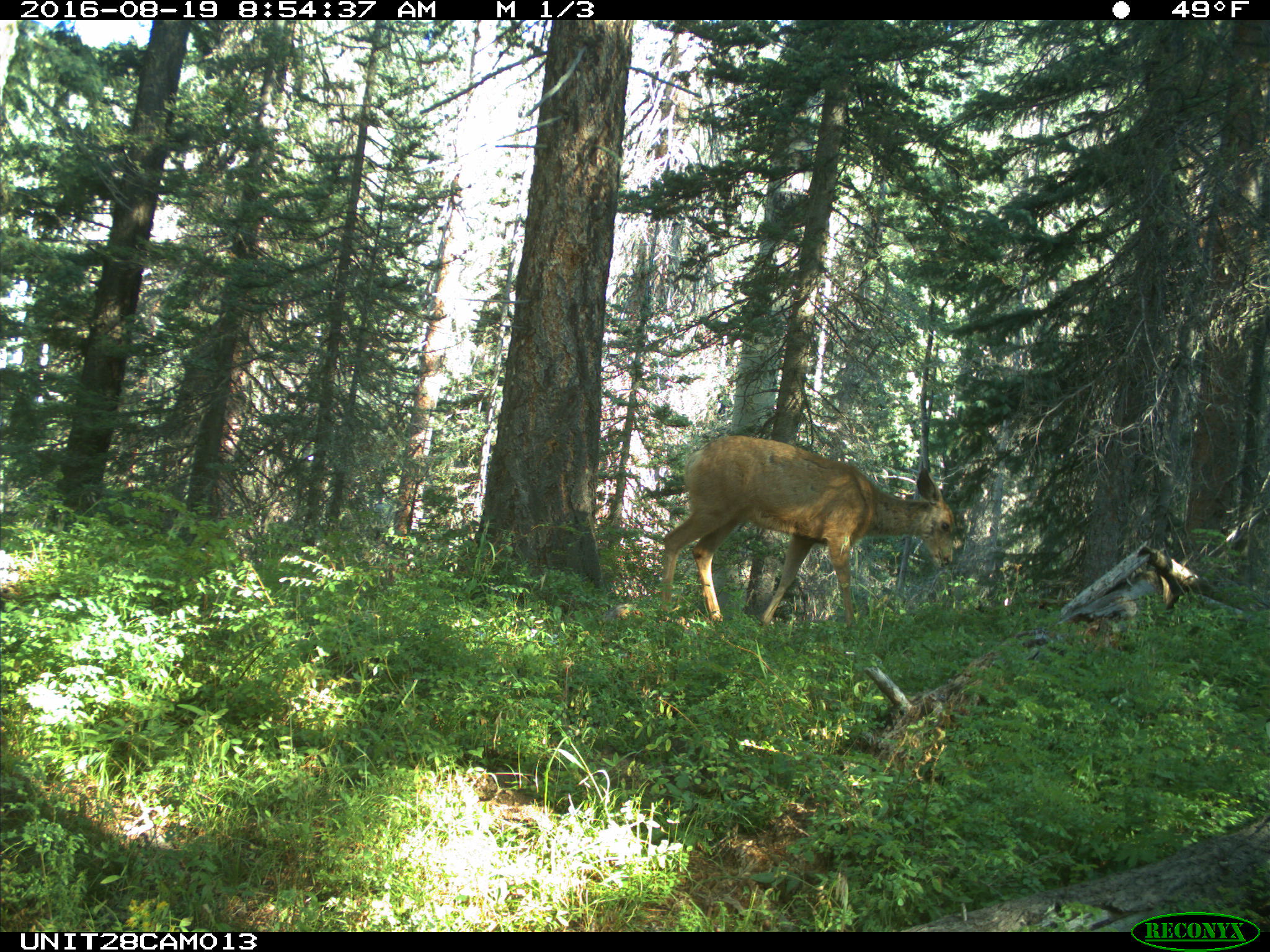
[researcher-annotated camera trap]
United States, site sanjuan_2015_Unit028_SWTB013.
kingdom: Animalia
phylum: Chordata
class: Mammalia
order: Artiodactyla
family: Cervidae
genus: Odocoileus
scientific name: Odocoileus hemionus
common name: mule deer